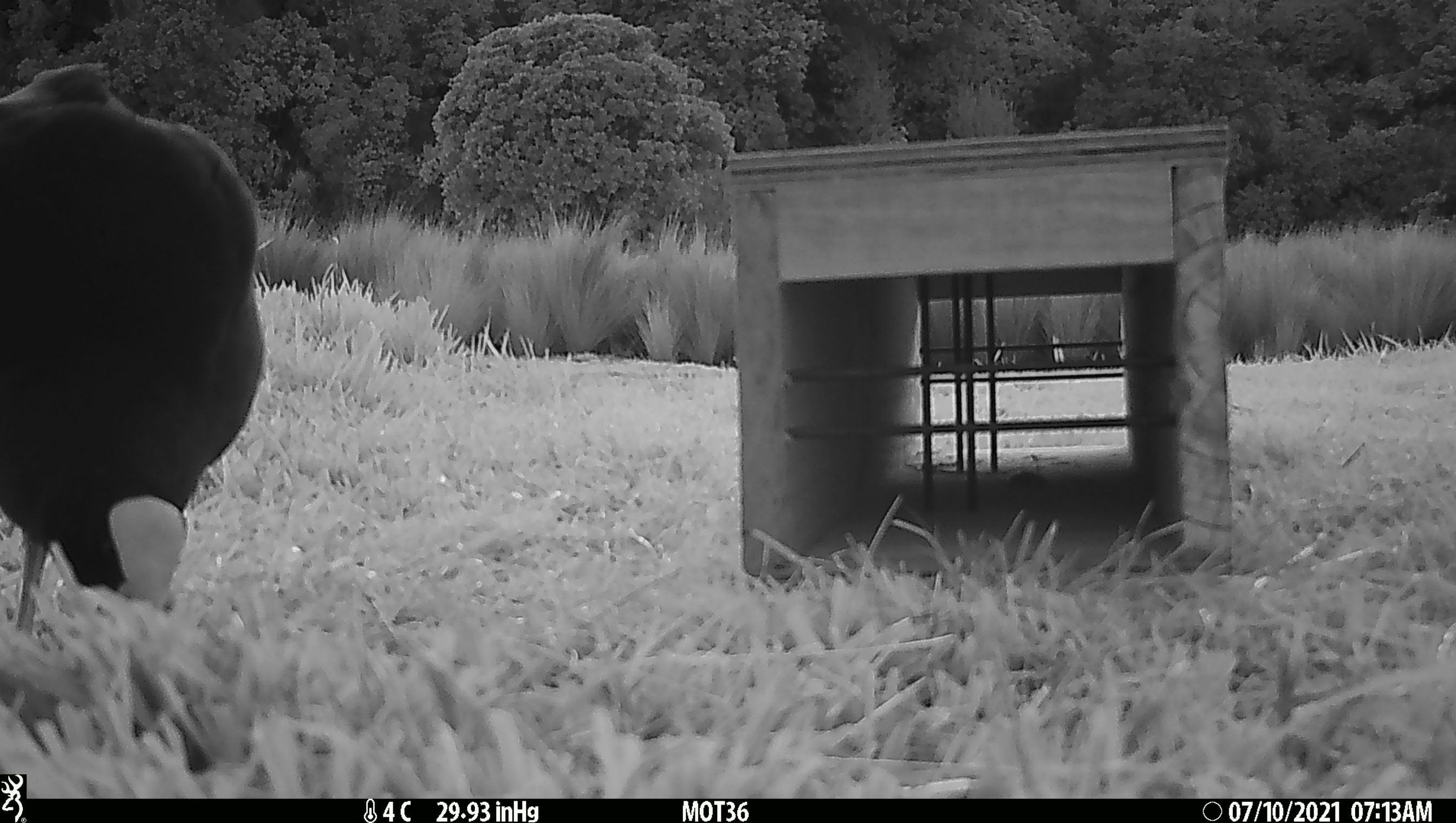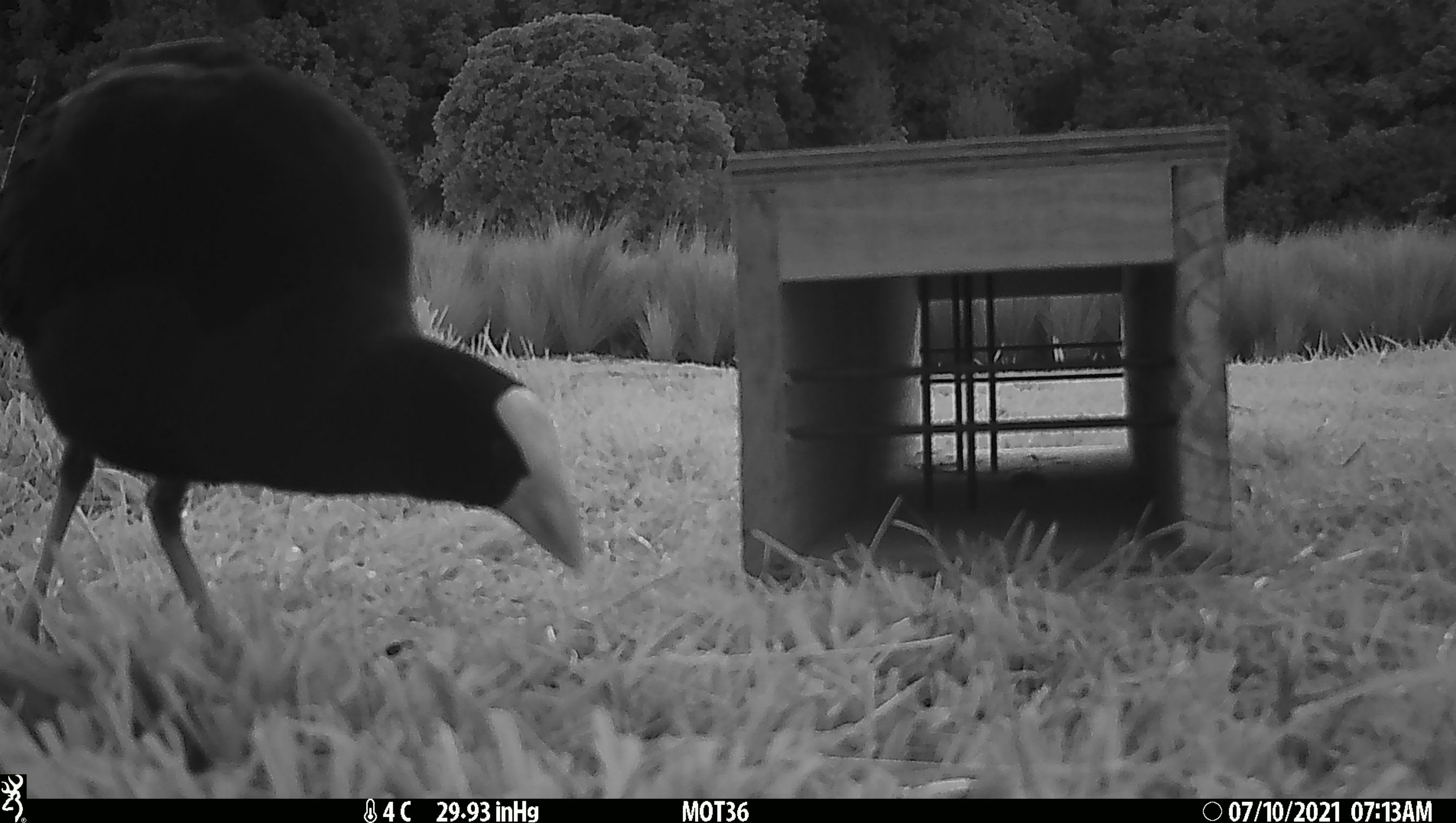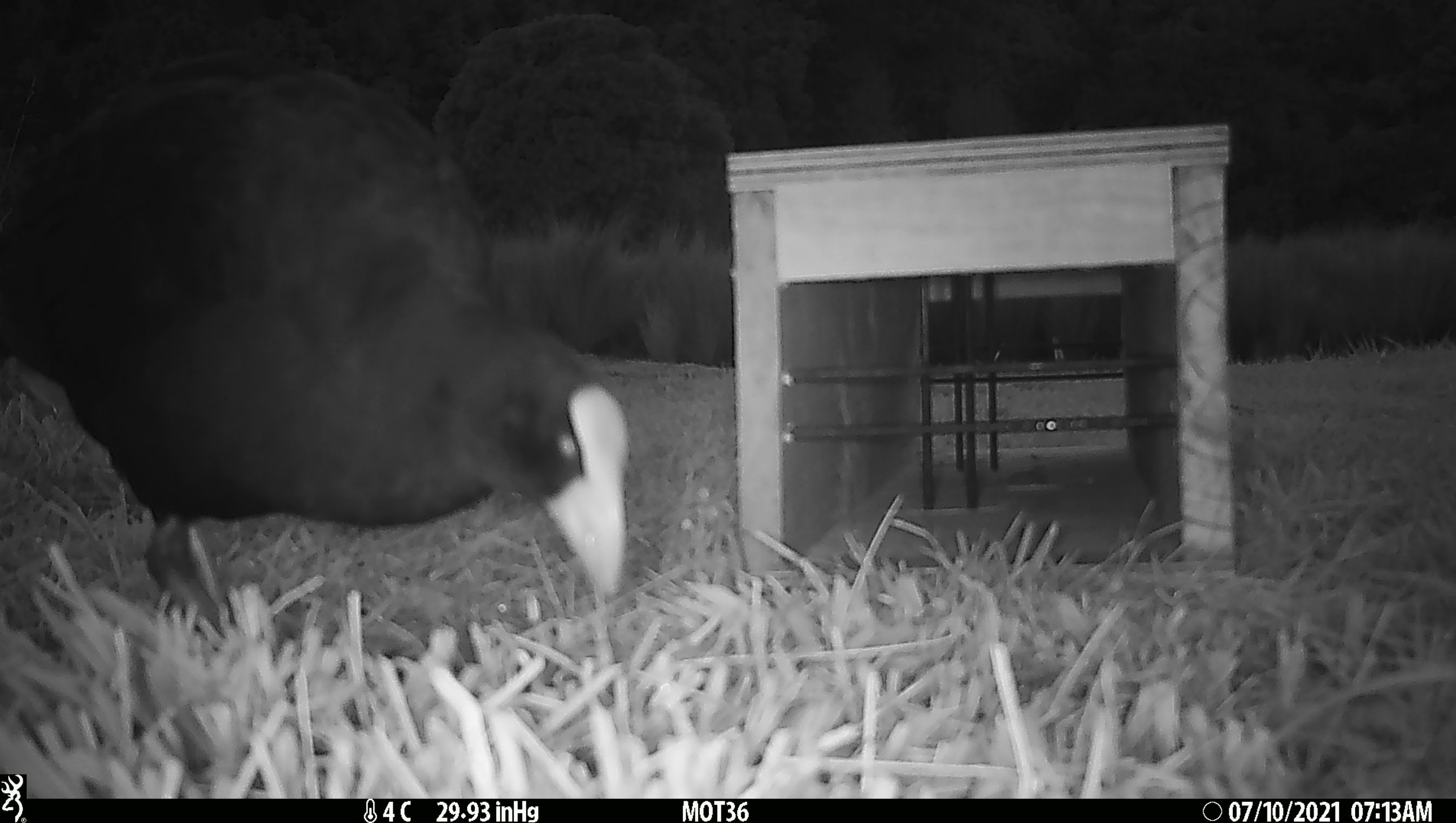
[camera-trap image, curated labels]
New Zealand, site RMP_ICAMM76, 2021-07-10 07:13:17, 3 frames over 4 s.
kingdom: Animalia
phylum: Chordata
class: Aves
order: Gruiformes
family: Rallidae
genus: Porphyrio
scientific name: Porphyrio melanotus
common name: australasian swamphen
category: pukeko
Pukeko (australasian swamphen) (Porphyrio melanotus).